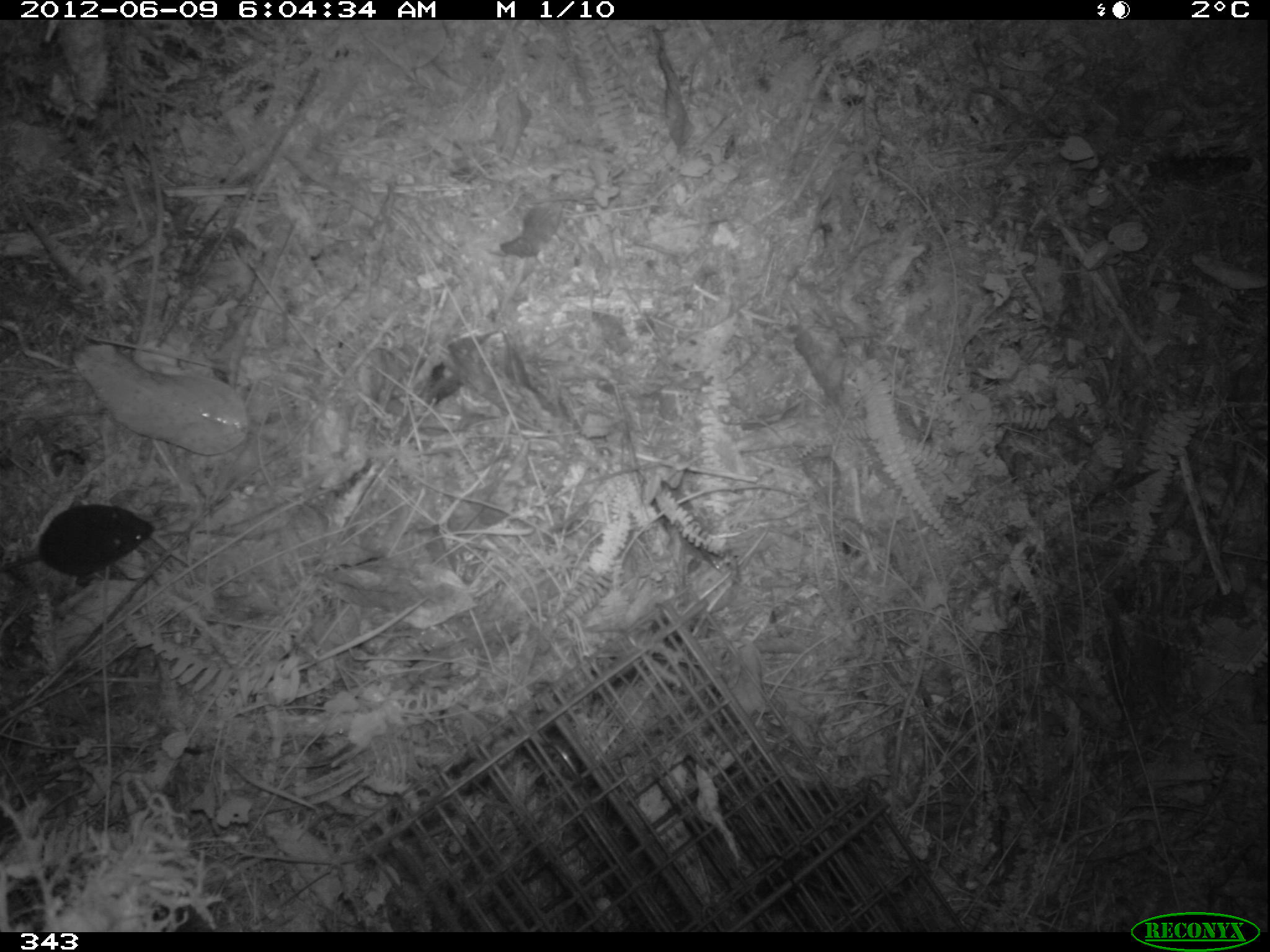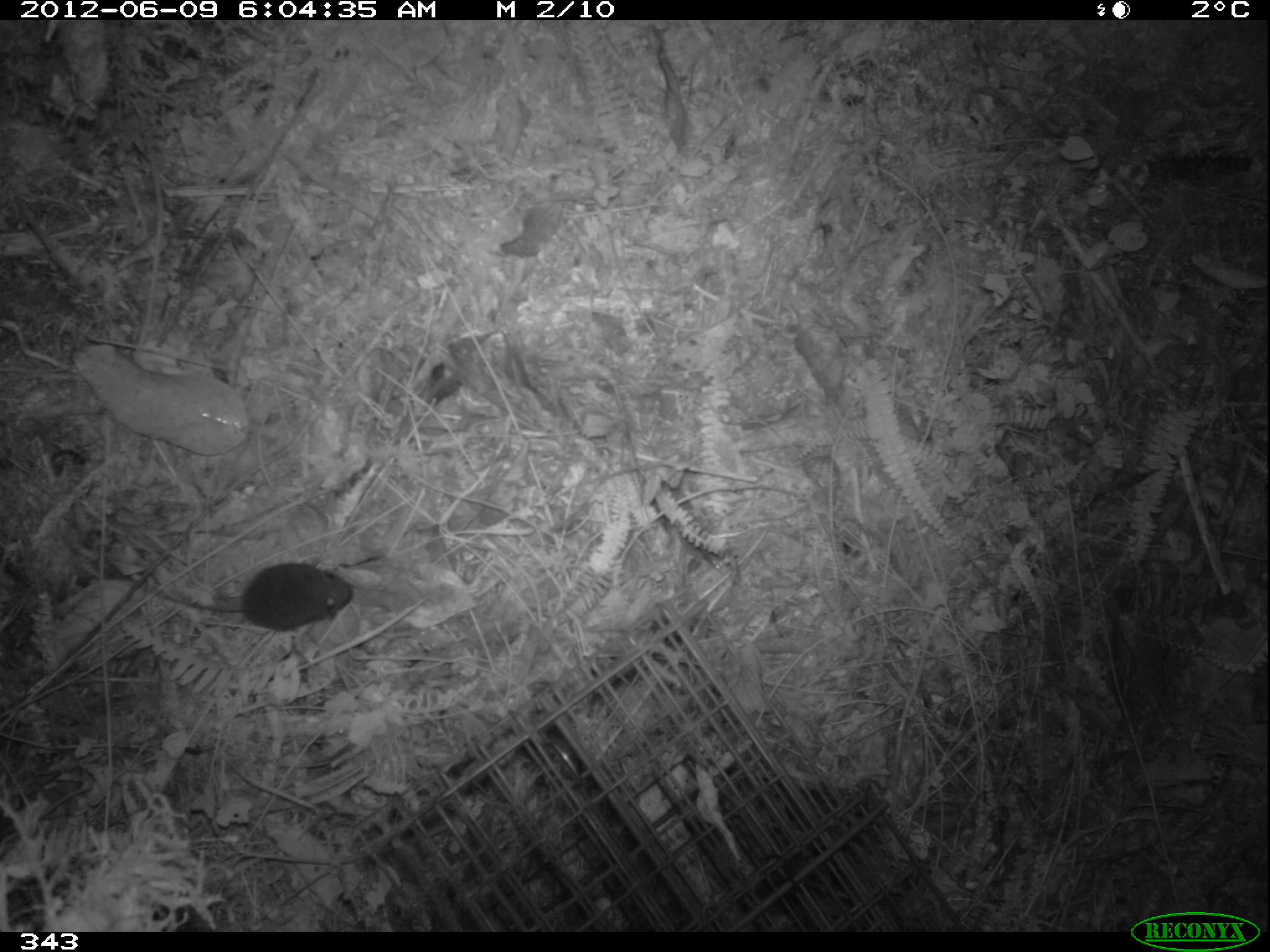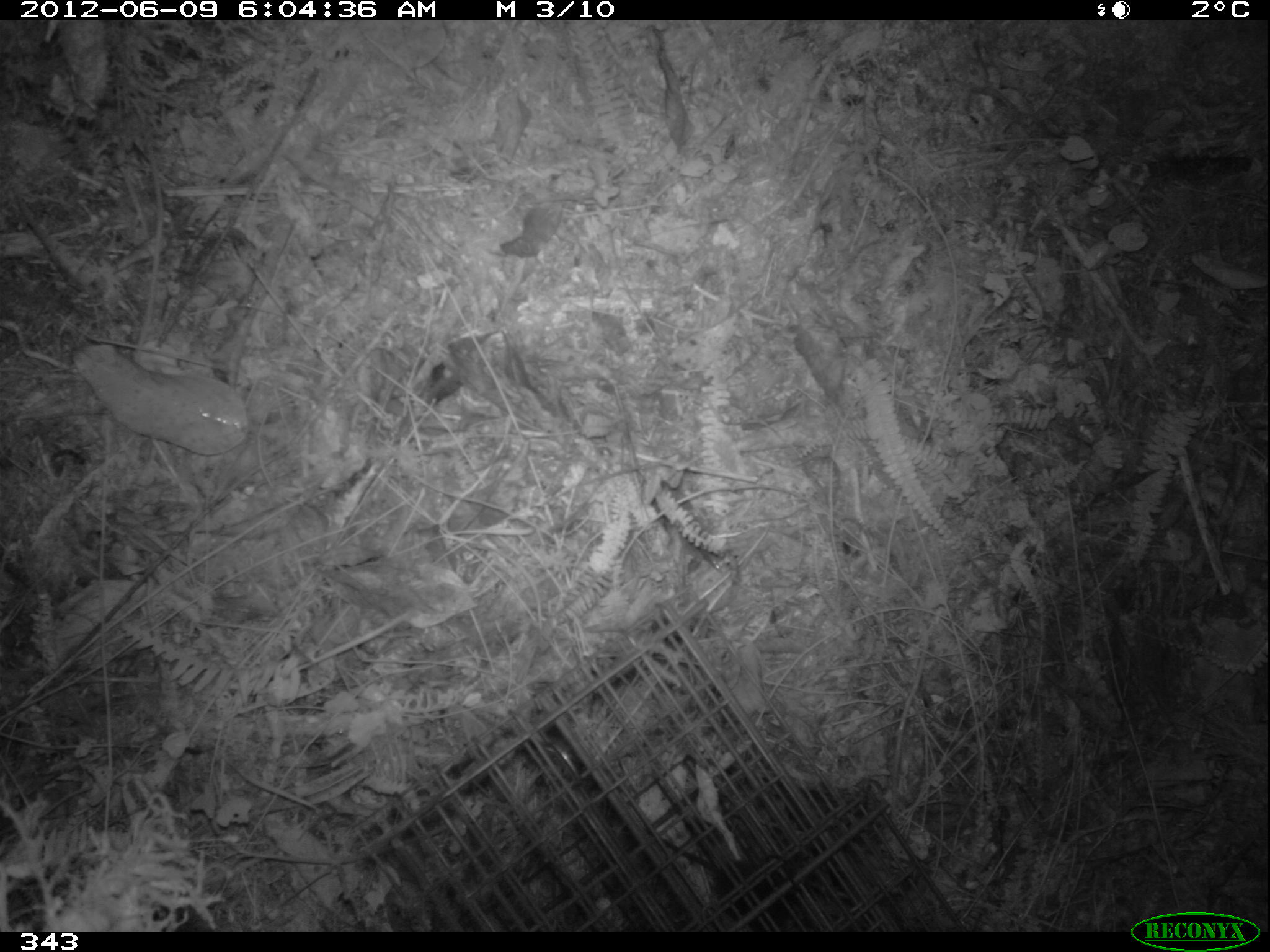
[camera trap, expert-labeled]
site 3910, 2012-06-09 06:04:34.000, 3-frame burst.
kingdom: Animalia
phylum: Chordata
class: Mammalia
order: Rodentia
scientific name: Rodentia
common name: rodents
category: unknown rodent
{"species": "unknown rodent (rodents) (Rodentia)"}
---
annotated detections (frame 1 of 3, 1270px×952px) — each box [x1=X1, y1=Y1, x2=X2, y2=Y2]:
unknown rodent: [x1=0, y1=502, x2=157, y2=578]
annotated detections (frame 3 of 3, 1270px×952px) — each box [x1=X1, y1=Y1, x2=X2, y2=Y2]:
unknown rodent: [x1=658, y1=833, x2=797, y2=930]